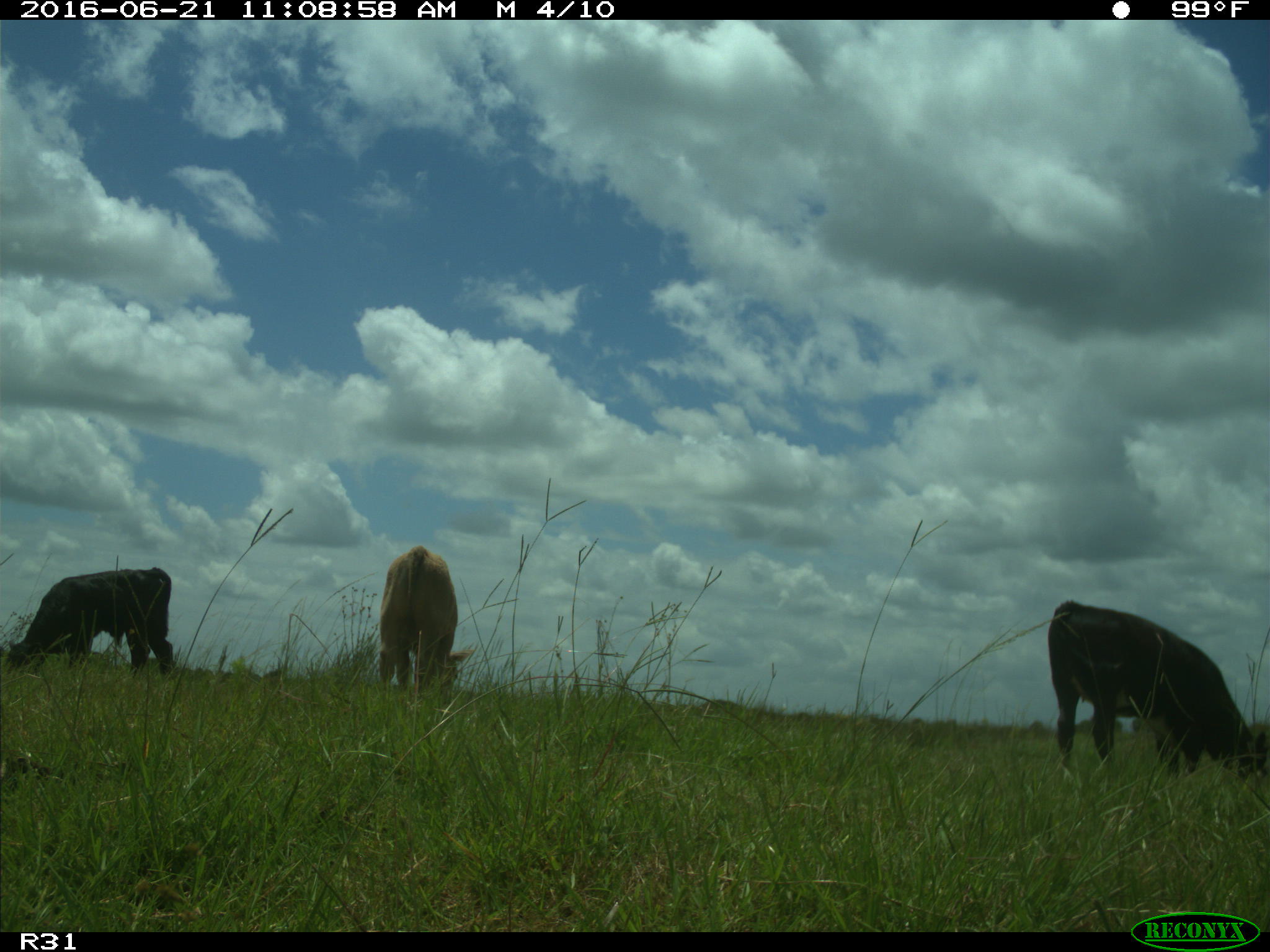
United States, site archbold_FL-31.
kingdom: Animalia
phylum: Chordata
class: Mammalia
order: Artiodactyla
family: Bovidae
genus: Bos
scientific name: Bos taurus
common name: domestic cow